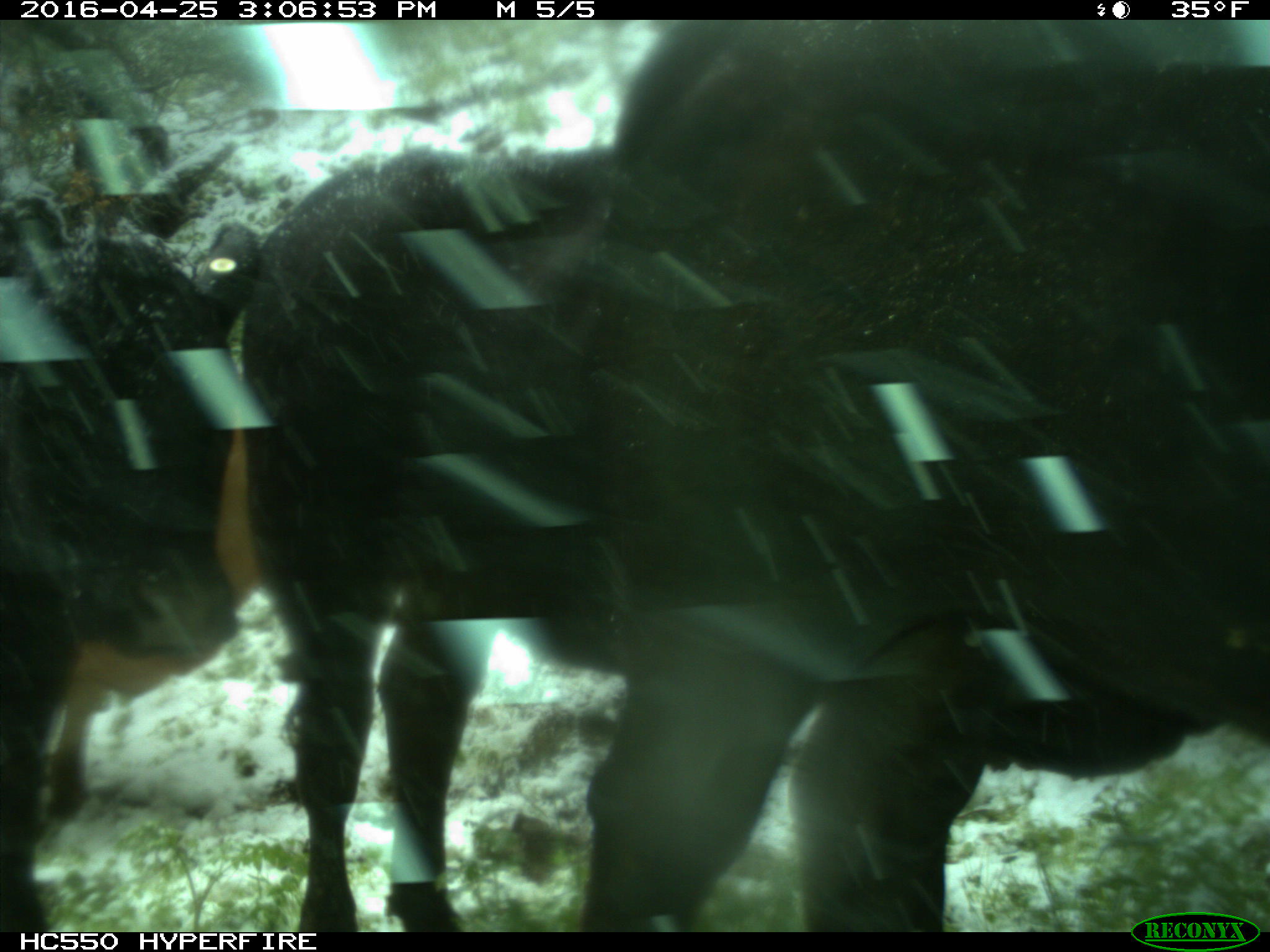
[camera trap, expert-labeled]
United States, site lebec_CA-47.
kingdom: Animalia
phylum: Chordata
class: Mammalia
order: Artiodactyla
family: Bovidae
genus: Bos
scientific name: Bos taurus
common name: domestic cow